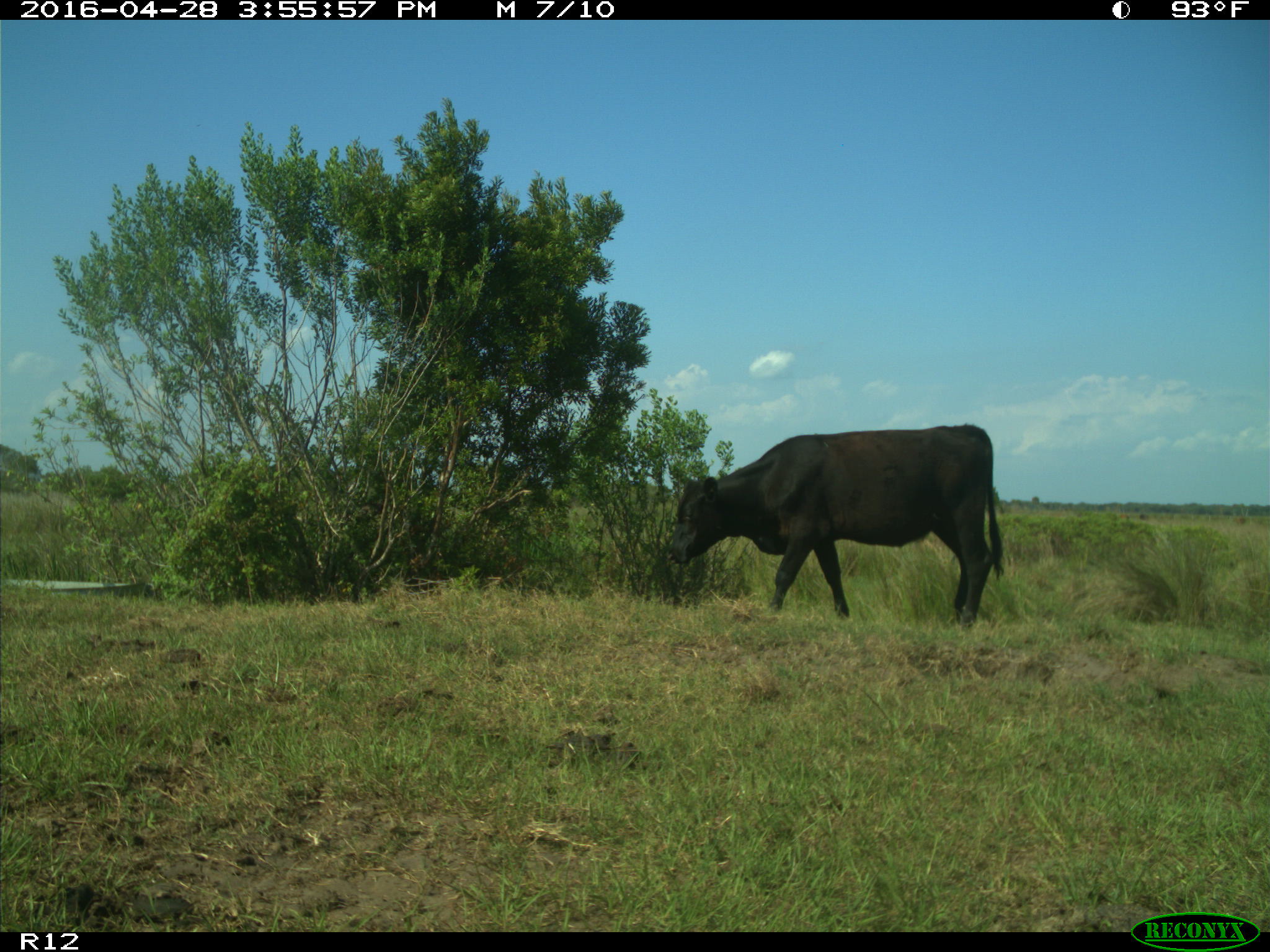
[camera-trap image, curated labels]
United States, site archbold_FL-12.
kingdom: Animalia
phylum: Chordata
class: Mammalia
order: Artiodactyla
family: Bovidae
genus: Bos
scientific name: Bos taurus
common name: domestic cow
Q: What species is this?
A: Bos taurus (domestic cow).